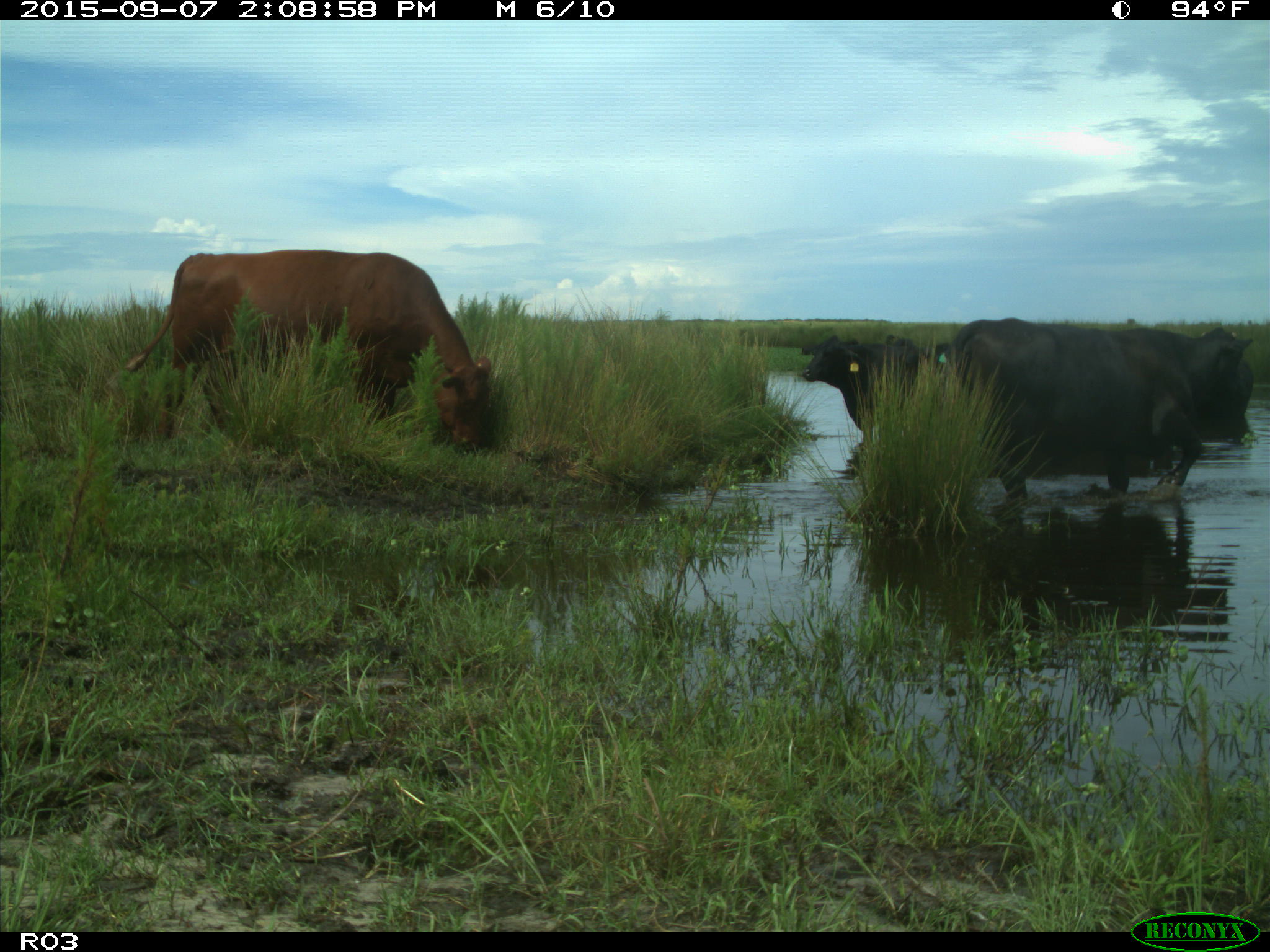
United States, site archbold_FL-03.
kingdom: Animalia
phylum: Chordata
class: Mammalia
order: Artiodactyla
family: Bovidae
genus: Bos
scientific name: Bos taurus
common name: domestic cow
Bos taurus (domestic cow).